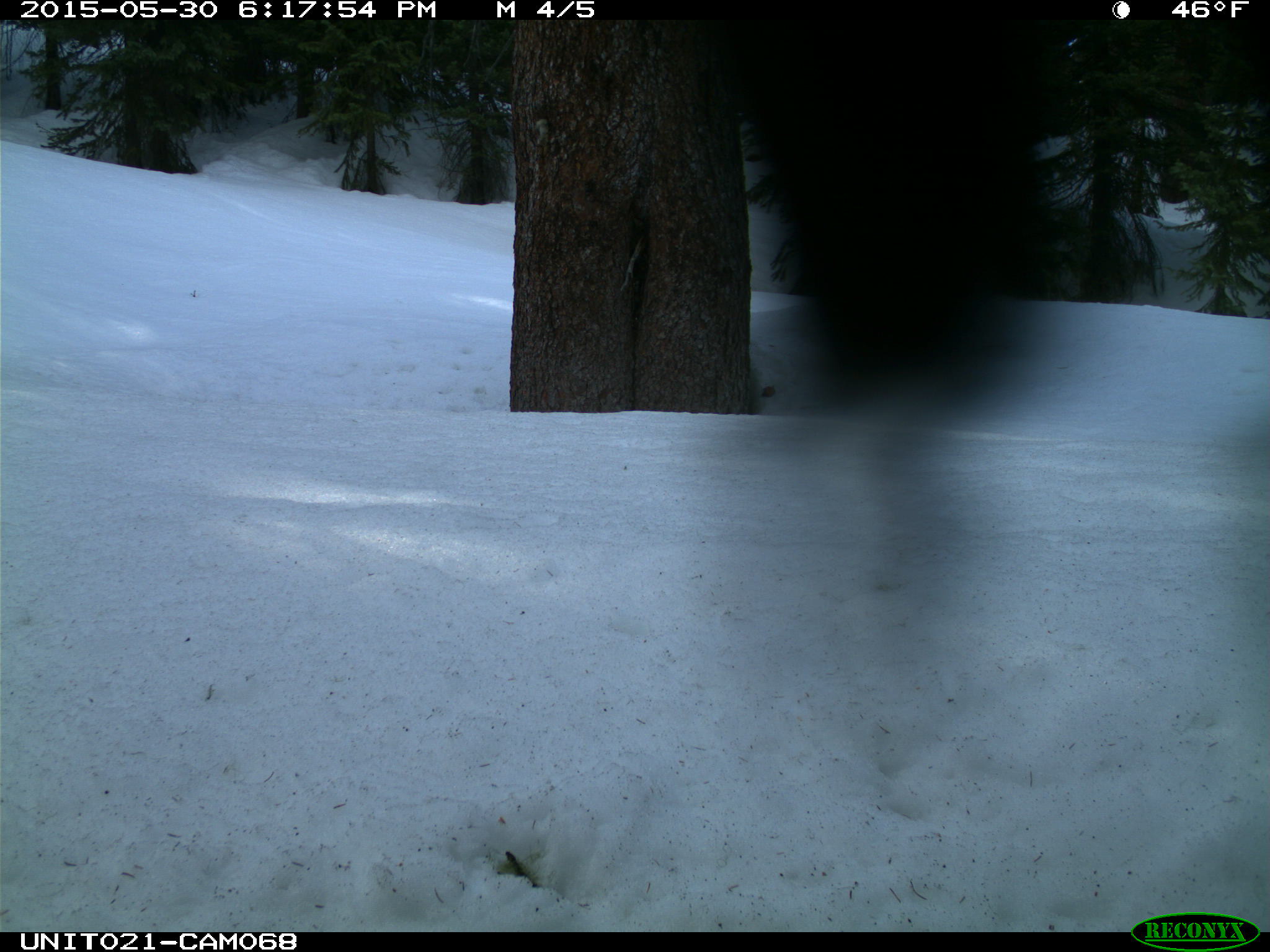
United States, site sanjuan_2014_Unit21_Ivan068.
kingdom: Animalia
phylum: Chordata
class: Aves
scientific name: Aves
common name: birds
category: unidentified bird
Unidentified bird (birds) (Aves).